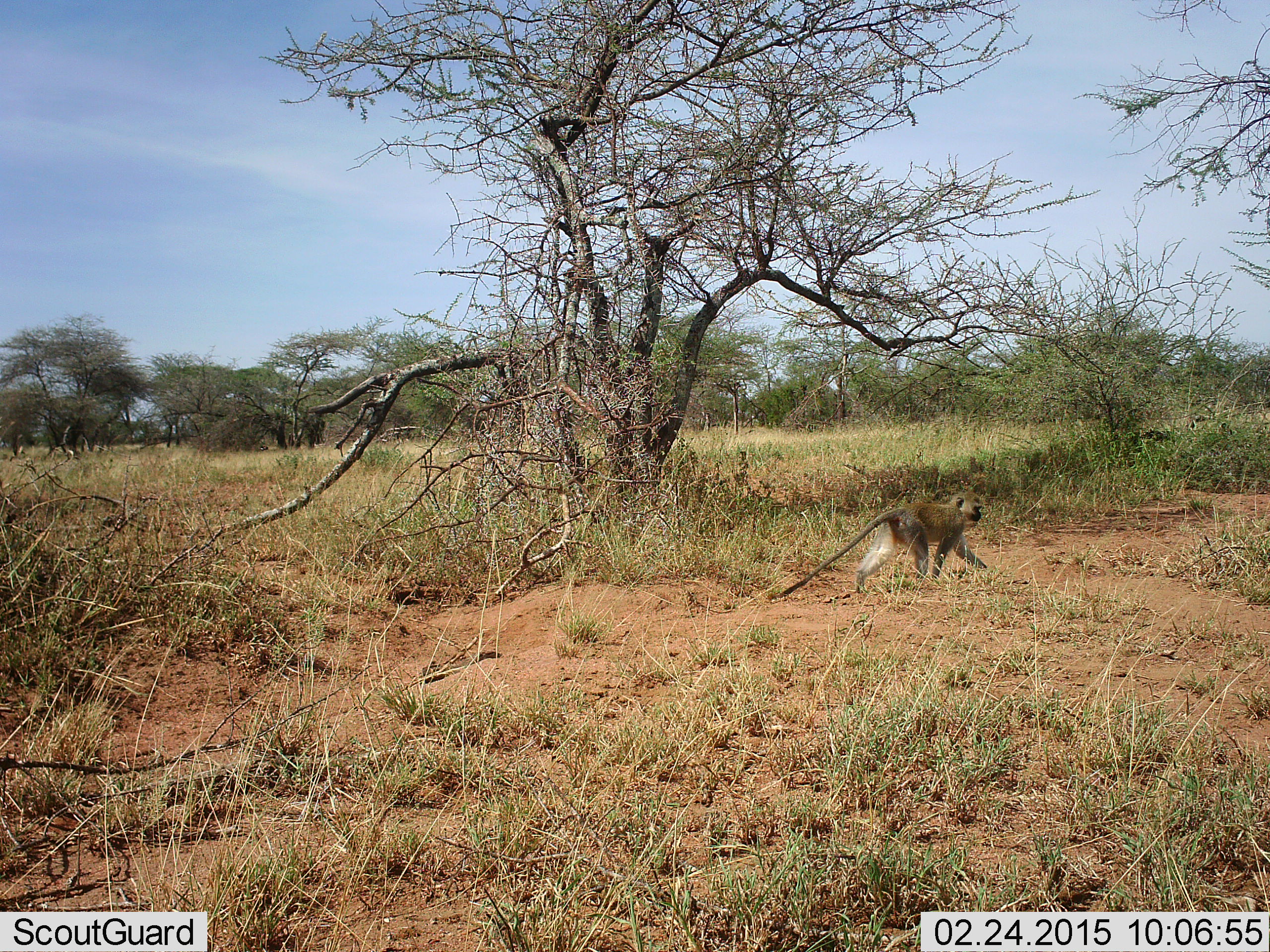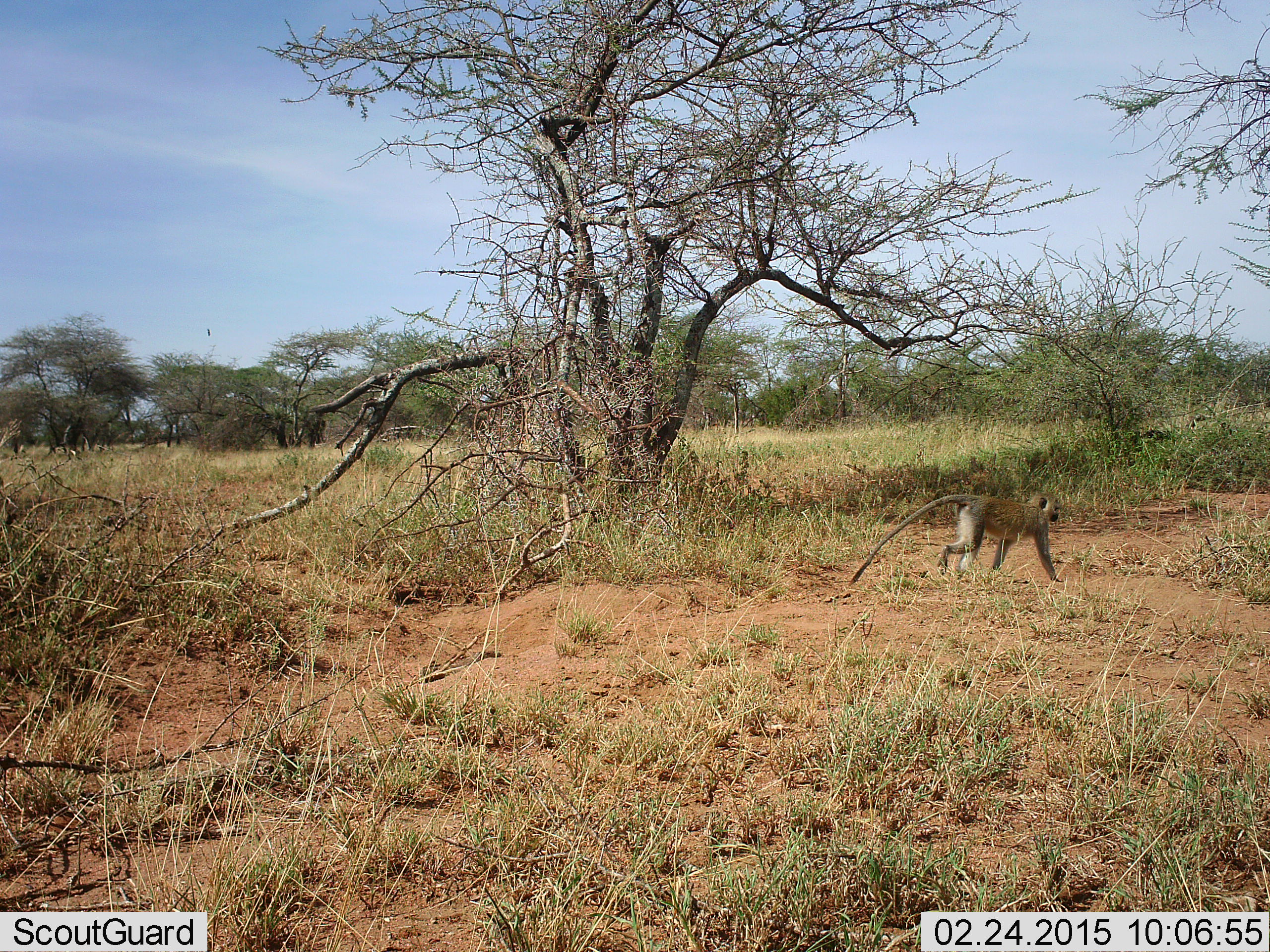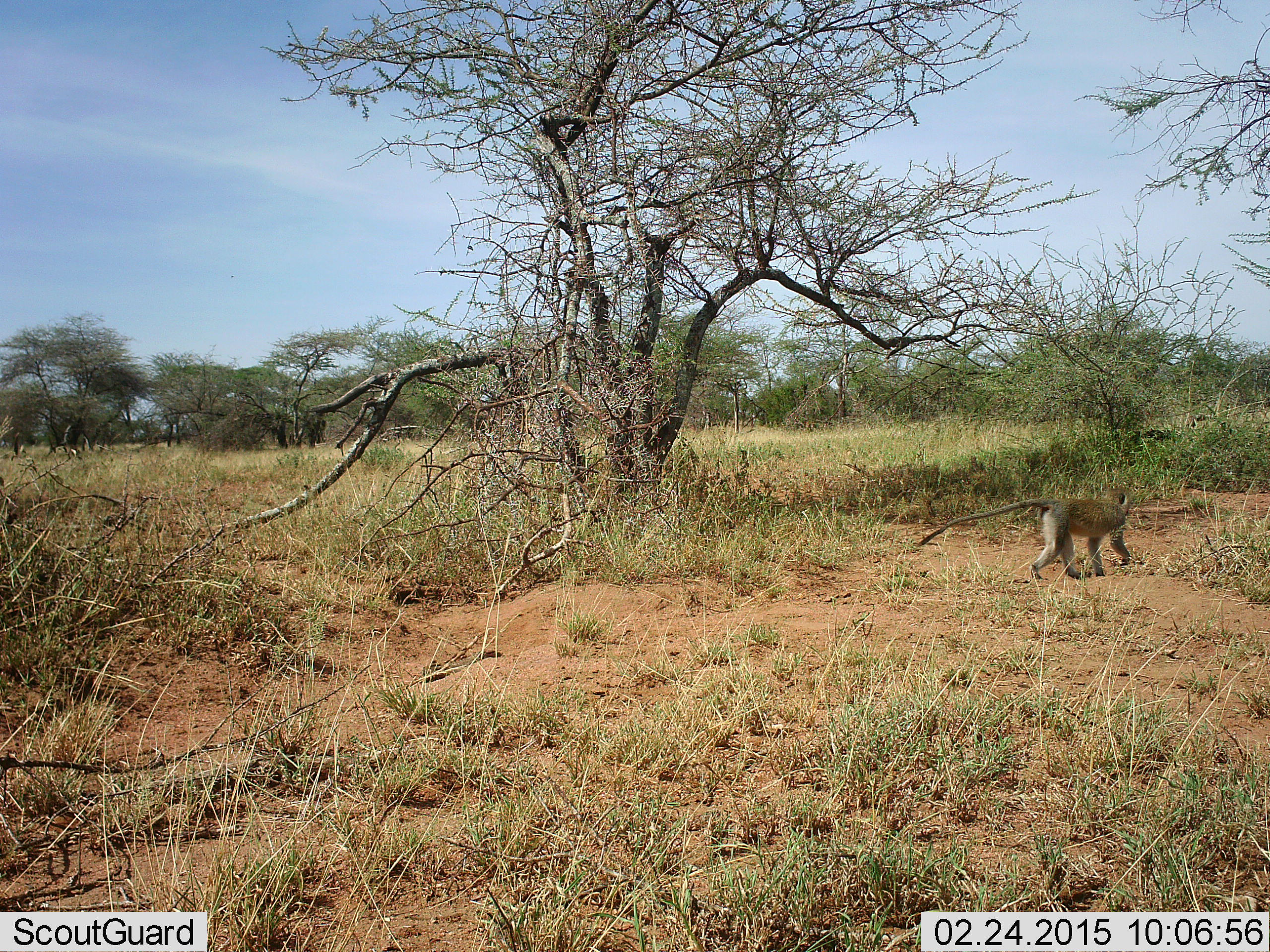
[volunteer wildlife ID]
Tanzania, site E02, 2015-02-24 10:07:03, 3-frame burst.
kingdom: Animalia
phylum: Chordata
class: Mammalia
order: Primates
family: Cercopithecidae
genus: Chlorocebus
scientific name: Chlorocebus pygerythrus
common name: vervet monkey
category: monkeyvervet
Monkeyvervet (vervet monkey) (Chlorocebus pygerythrus), count 1. Behavior (volunteer vote fractions): standing 9%, resting 0%, moving 100%, interacting 0%. Young present (vote fraction): 0%. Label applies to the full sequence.